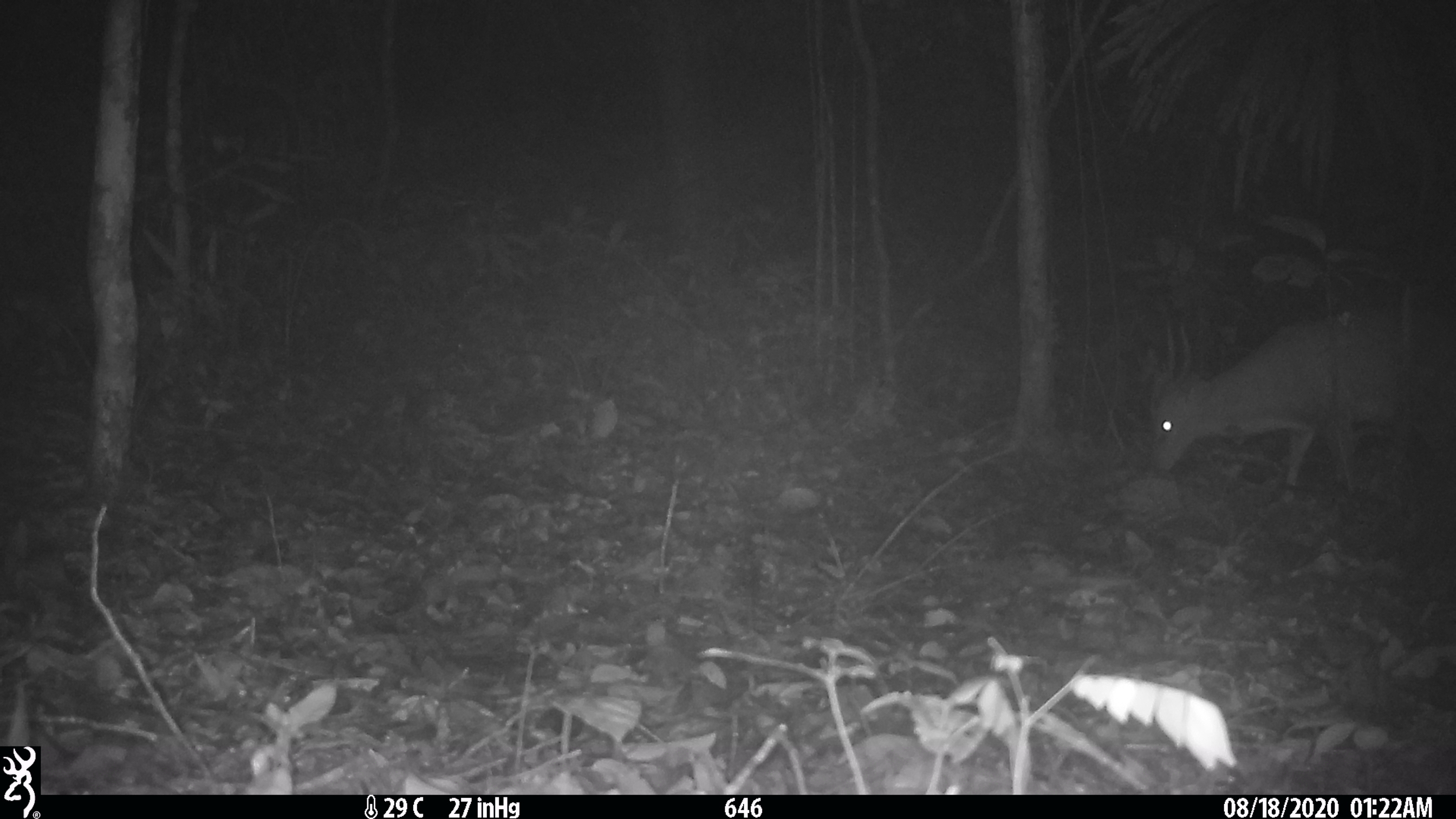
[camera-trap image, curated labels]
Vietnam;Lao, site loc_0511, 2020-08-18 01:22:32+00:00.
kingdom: Animalia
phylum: Chordata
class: Mammalia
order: Artiodactyla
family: Cervidae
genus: Muntiacus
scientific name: Muntiacus vuquangensis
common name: large-antlered muntjac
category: large antlered muntjac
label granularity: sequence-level